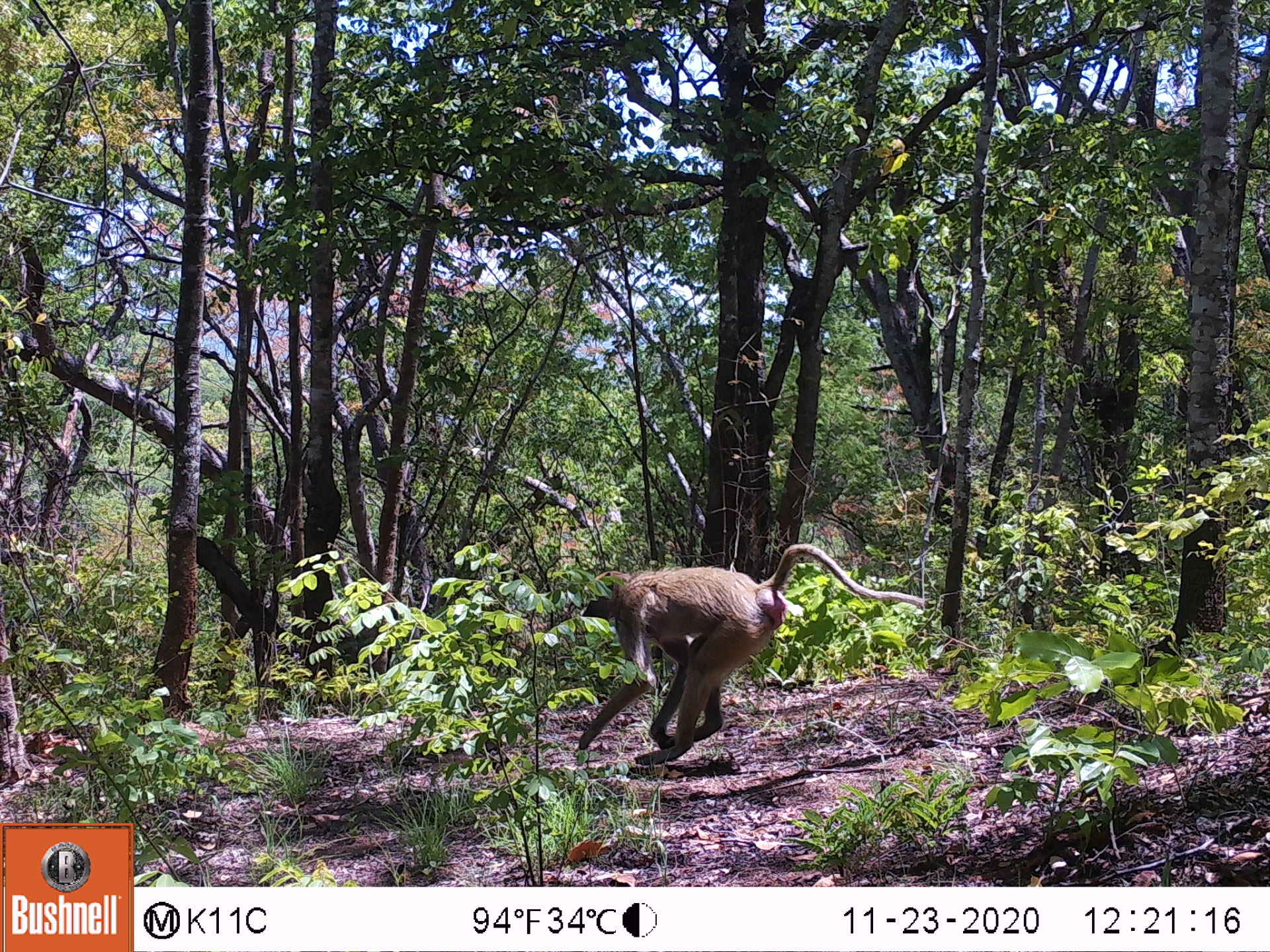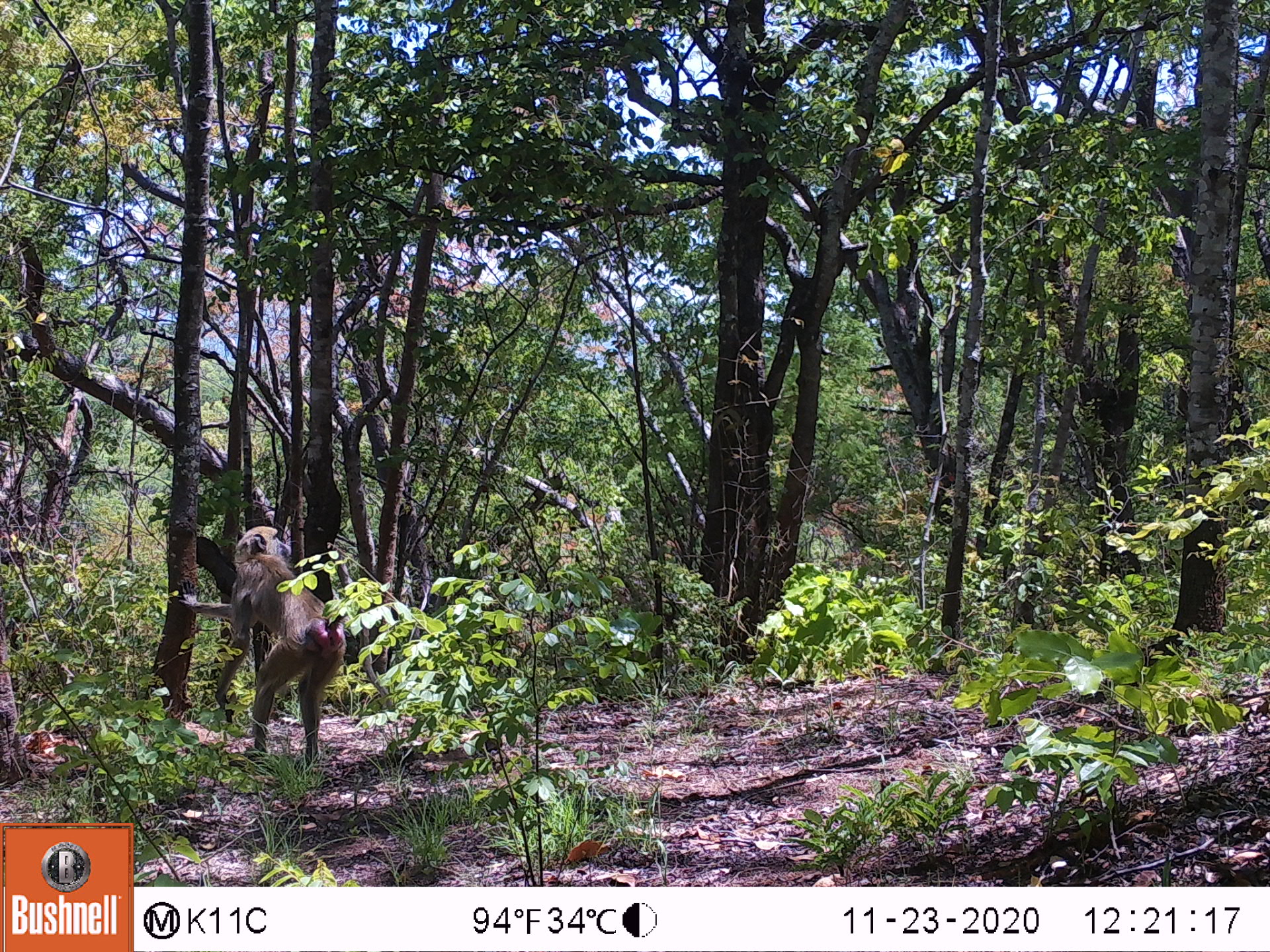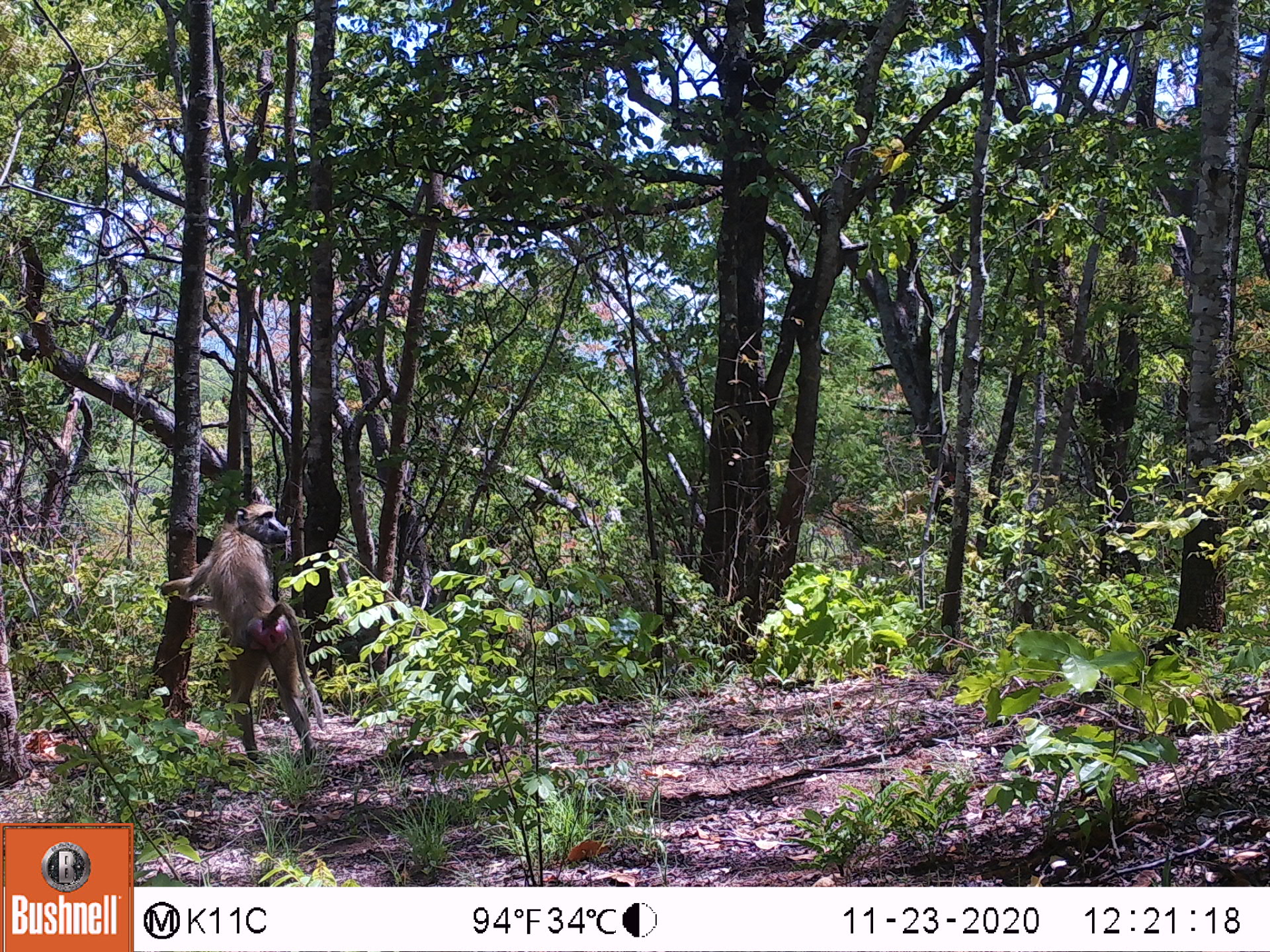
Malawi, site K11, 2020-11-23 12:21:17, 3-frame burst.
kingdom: Animalia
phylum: Chordata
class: Mammalia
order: Primates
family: Cercopithecidae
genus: Papio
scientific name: Papio cynocephalus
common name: yellow baboon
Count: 1.